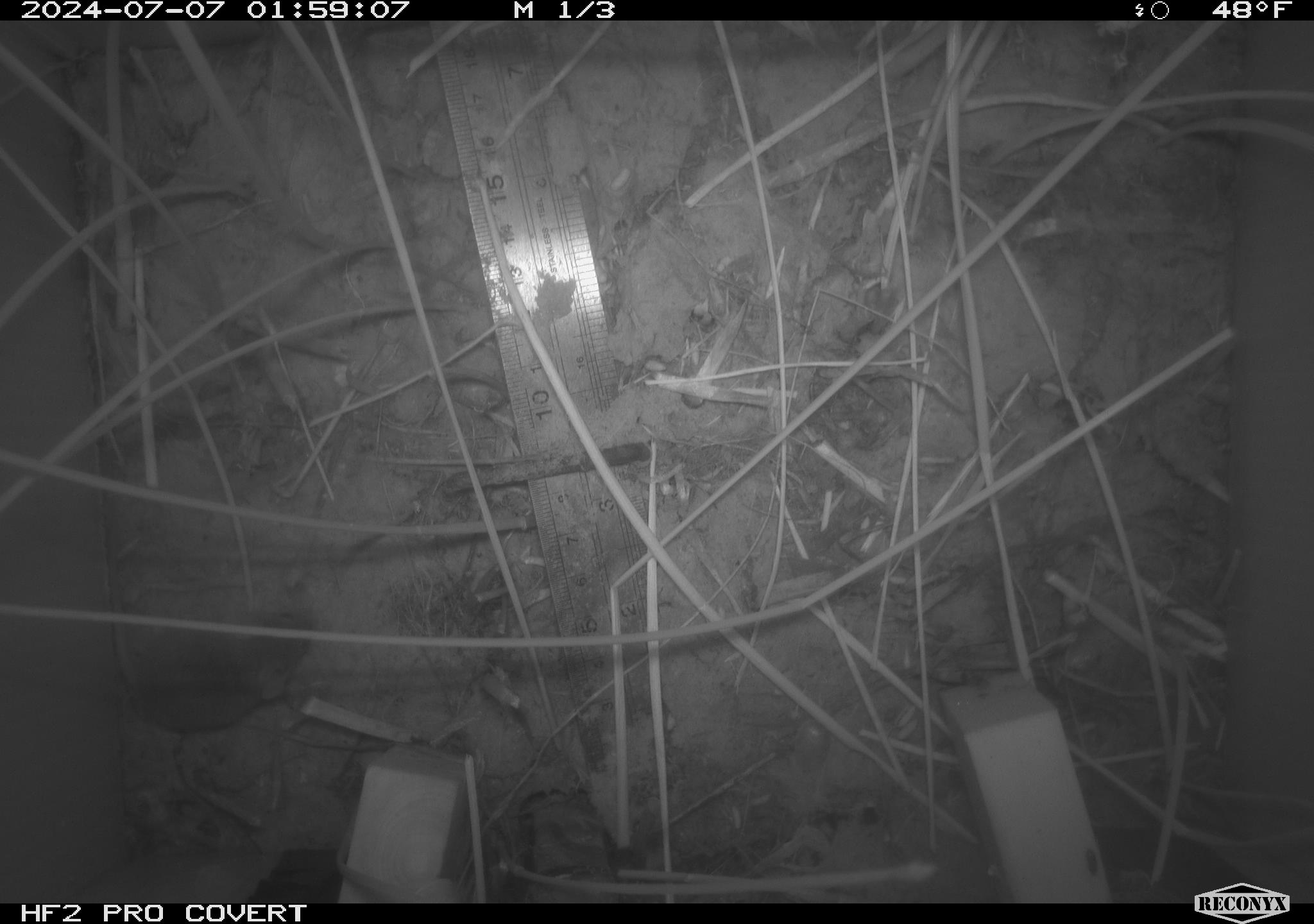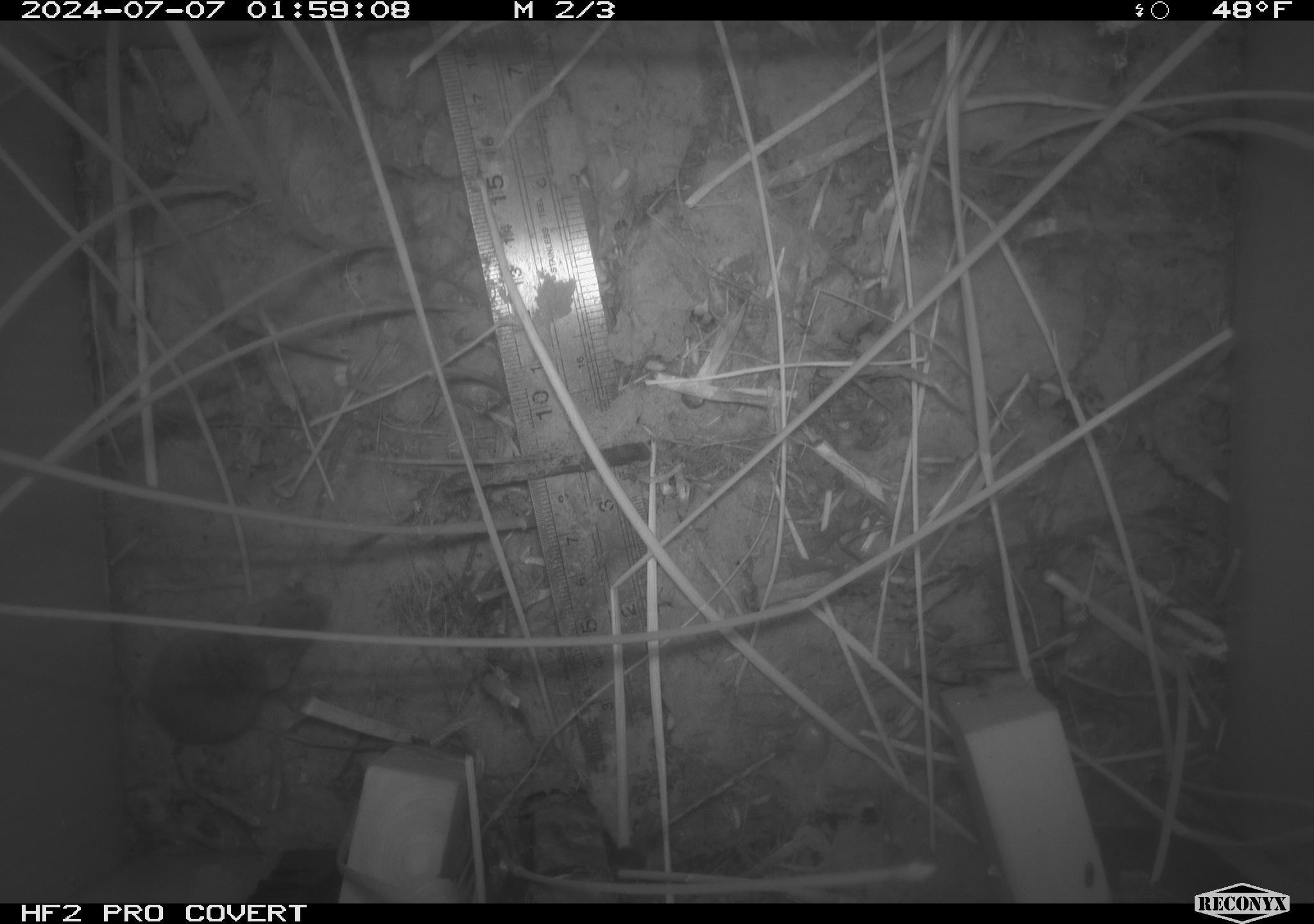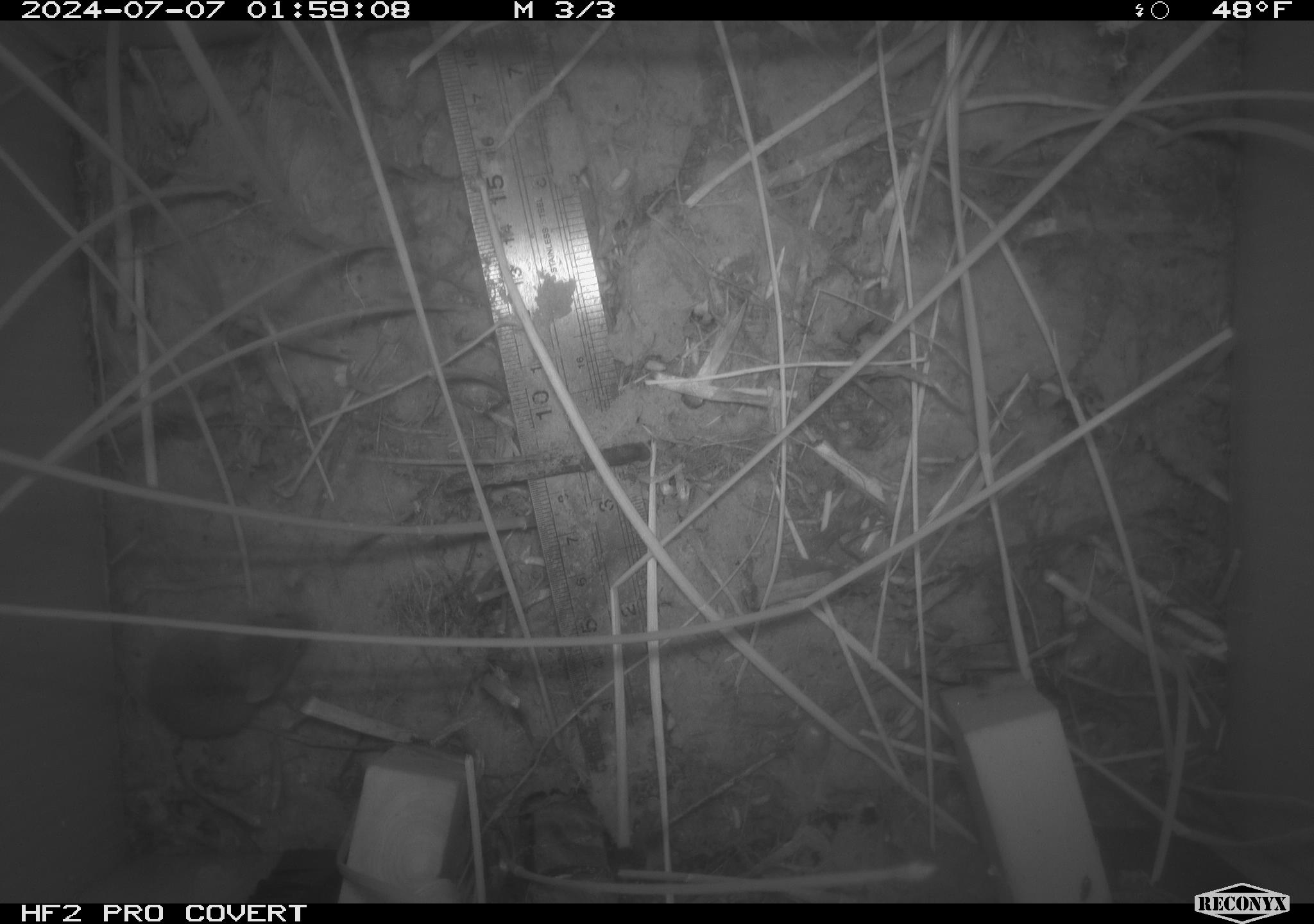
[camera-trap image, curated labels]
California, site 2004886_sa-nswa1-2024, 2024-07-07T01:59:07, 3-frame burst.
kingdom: Animalia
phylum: Chordata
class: Mammalia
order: Rodentia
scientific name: Rodentia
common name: rodent